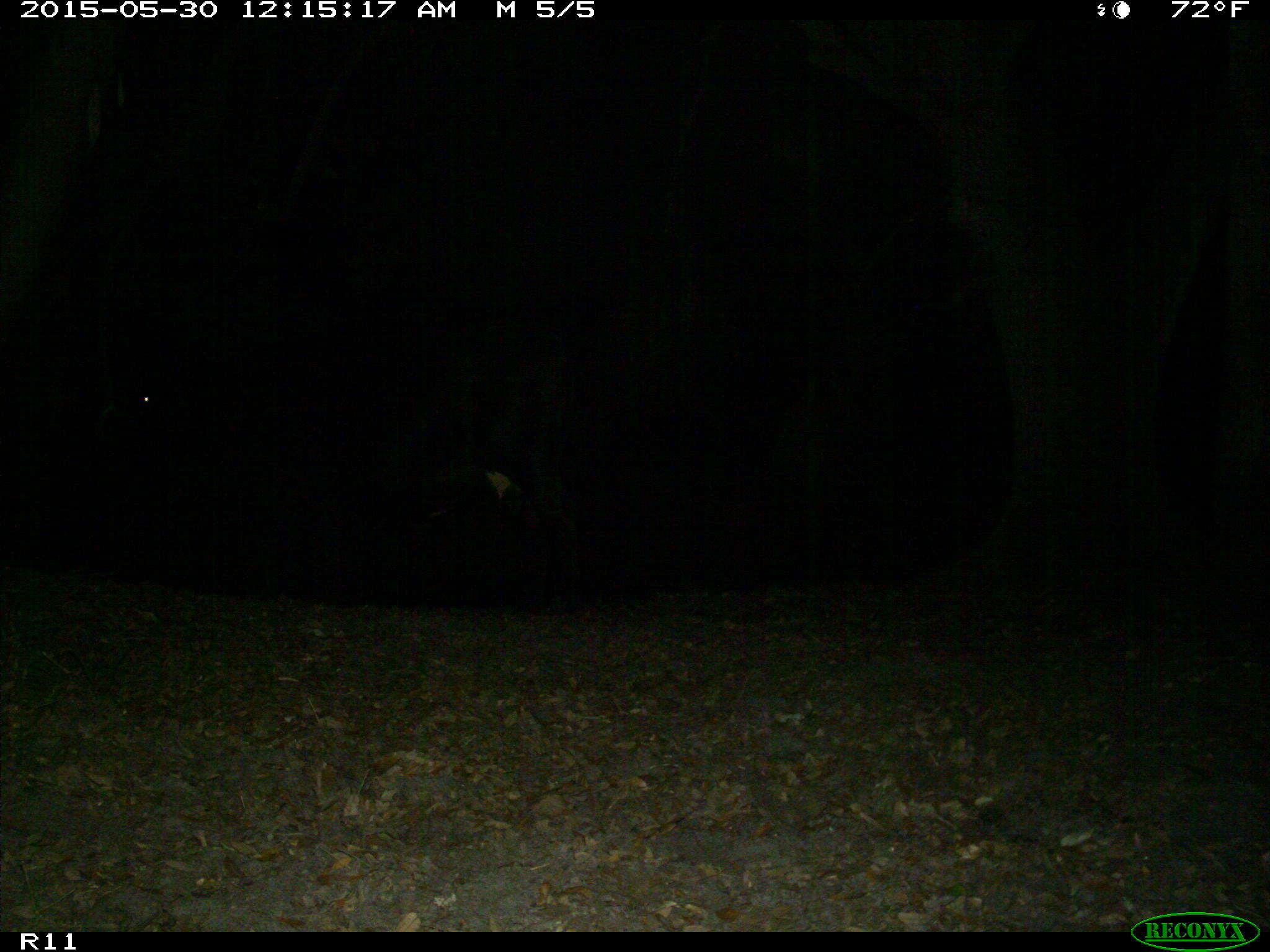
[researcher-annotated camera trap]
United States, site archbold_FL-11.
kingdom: Animalia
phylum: Chordata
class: Mammalia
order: Artiodactyla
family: Bovidae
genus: Bos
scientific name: Bos taurus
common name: domestic cow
Bos taurus (domestic cow).